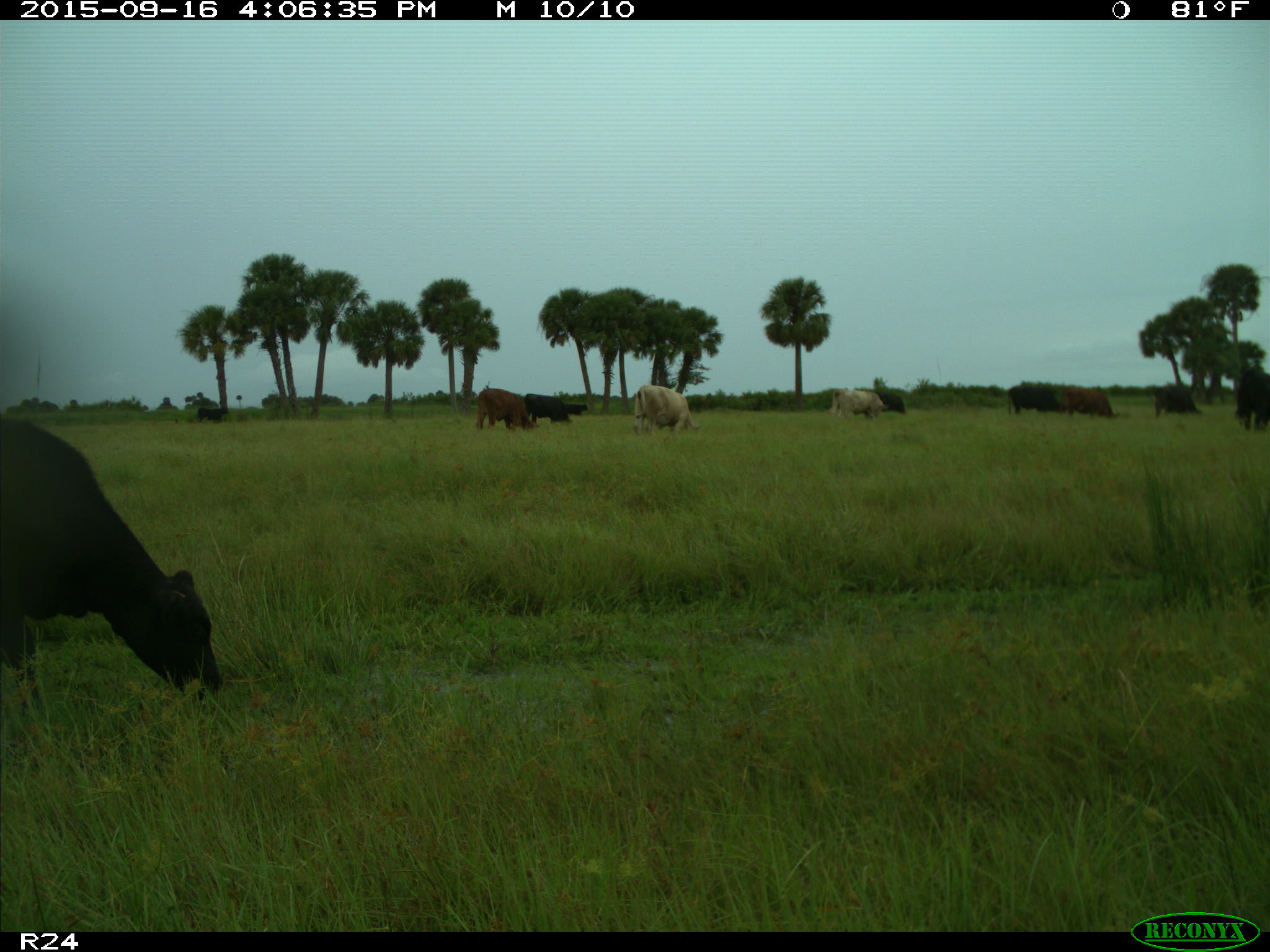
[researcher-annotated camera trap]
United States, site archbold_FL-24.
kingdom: Animalia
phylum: Chordata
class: Mammalia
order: Artiodactyla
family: Bovidae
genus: Bos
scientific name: Bos taurus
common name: domestic cow